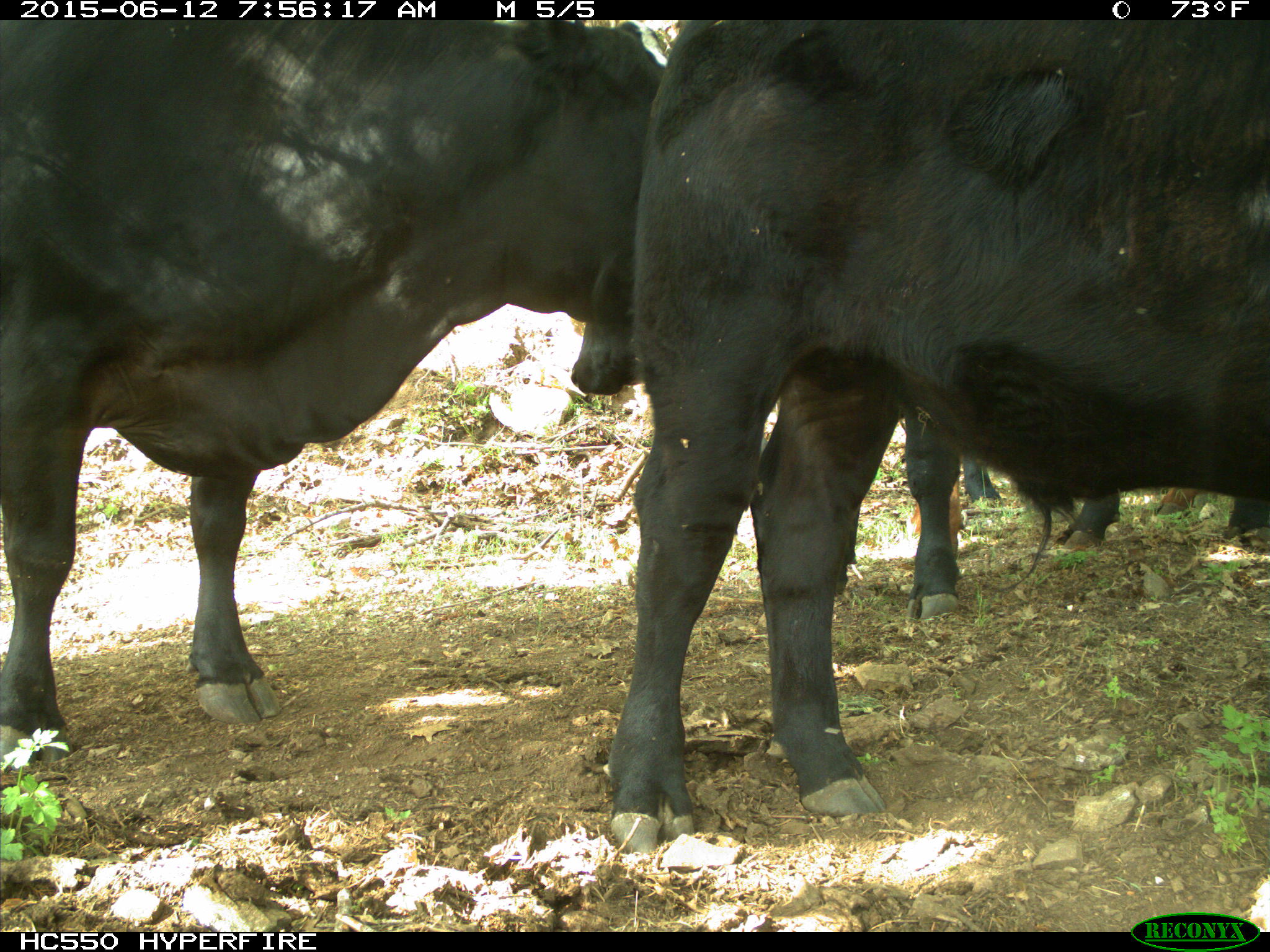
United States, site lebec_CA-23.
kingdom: Animalia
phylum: Chordata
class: Mammalia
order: Artiodactyla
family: Bovidae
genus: Bos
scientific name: Bos taurus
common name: domestic cow